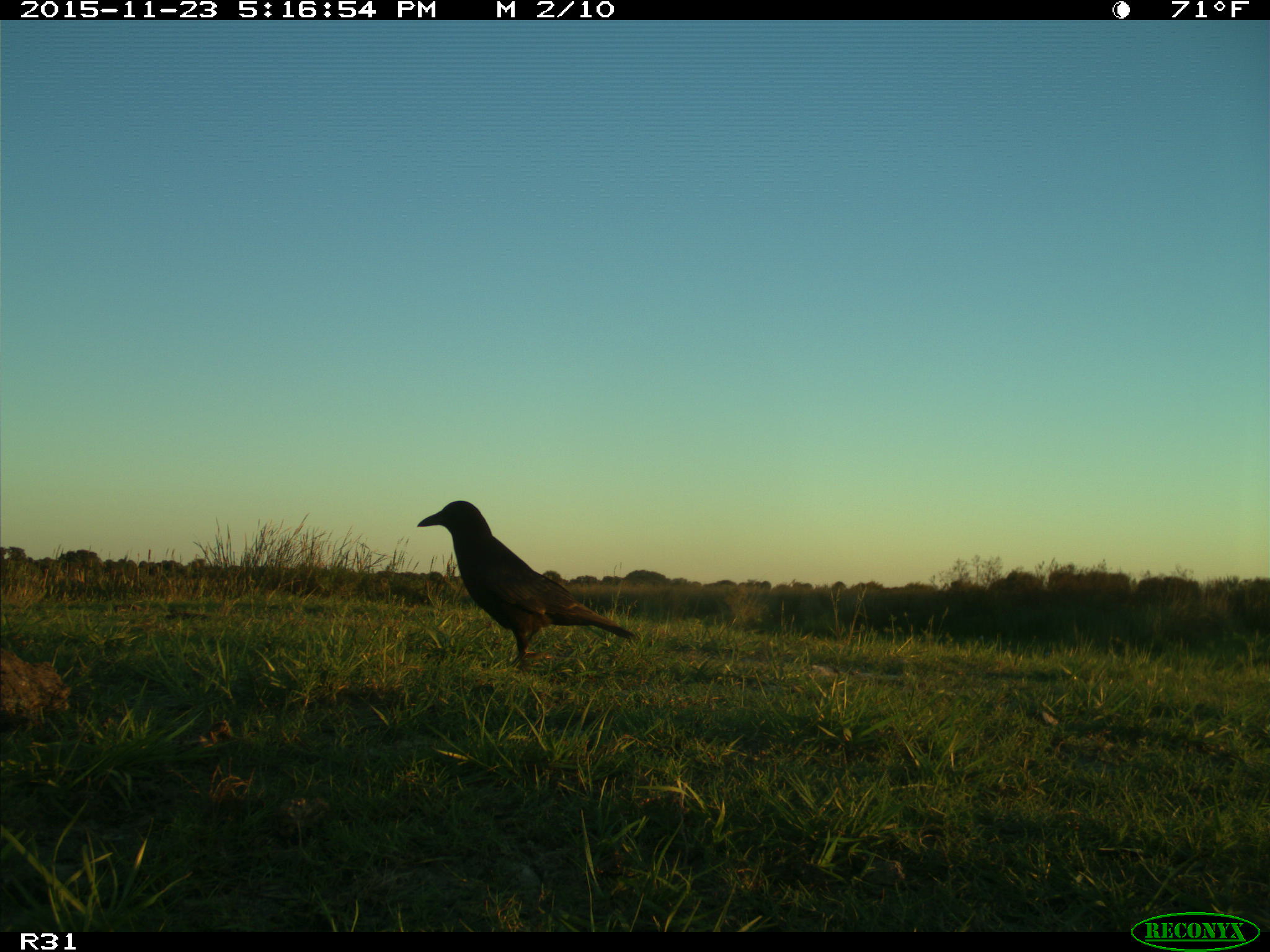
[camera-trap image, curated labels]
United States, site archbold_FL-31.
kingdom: Animalia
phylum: Chordata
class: Aves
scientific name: Aves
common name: birds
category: unidentified bird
Unidentified bird (birds) (Aves).